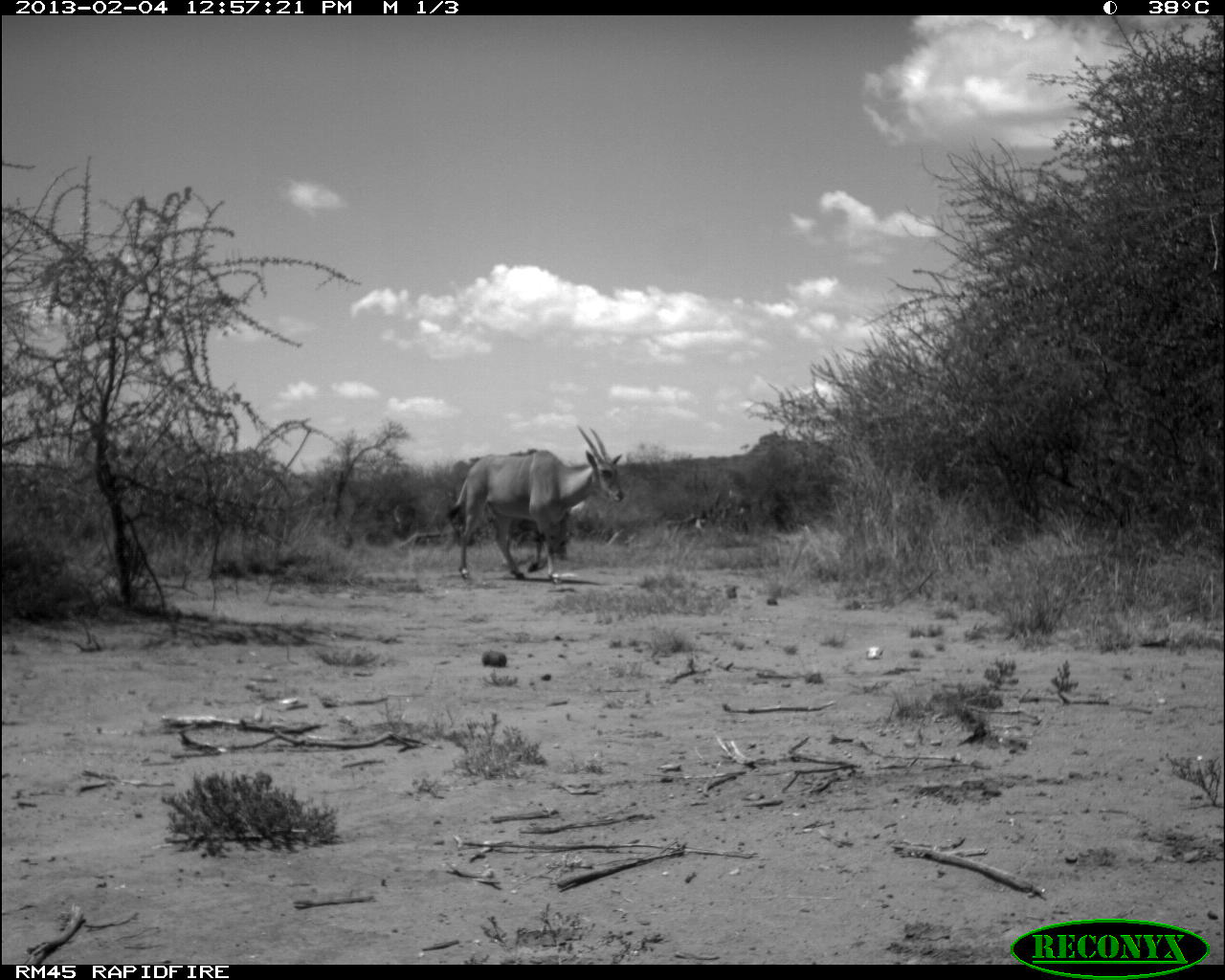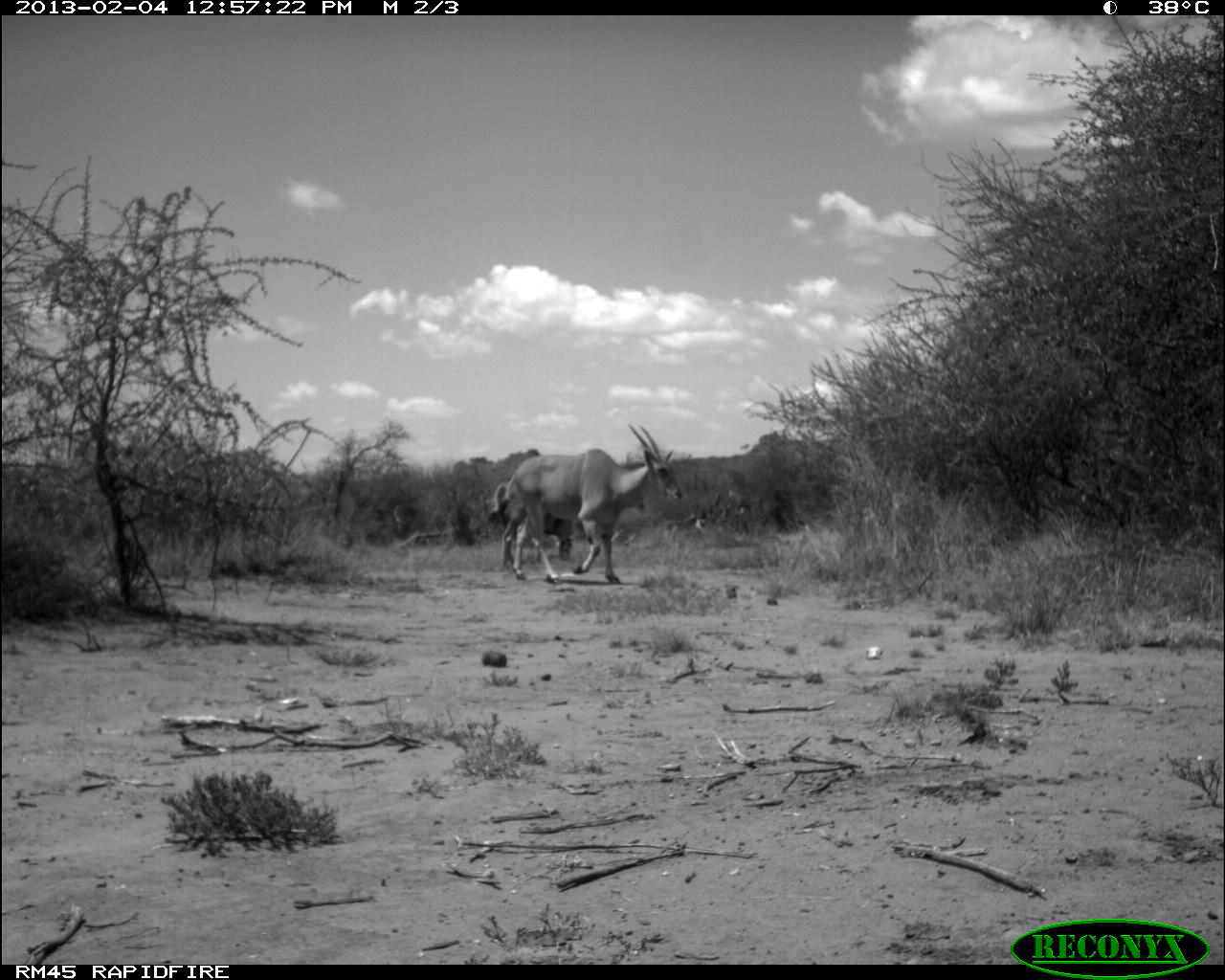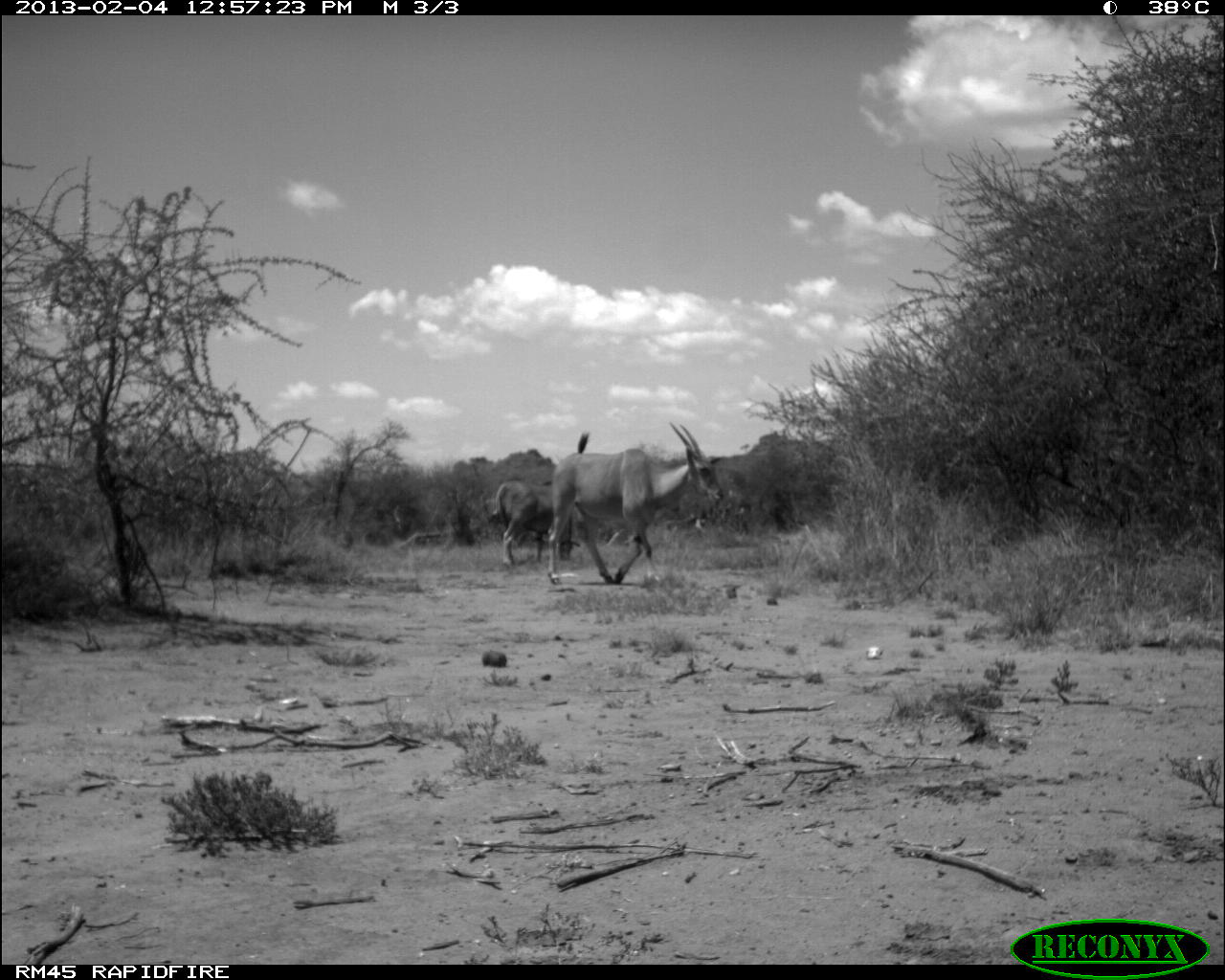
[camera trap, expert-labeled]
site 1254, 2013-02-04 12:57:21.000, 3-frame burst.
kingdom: Animalia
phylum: Chordata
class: Mammalia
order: Artiodactyla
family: Bovidae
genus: Tragelaphus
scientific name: Tragelaphus oryx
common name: eland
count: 2